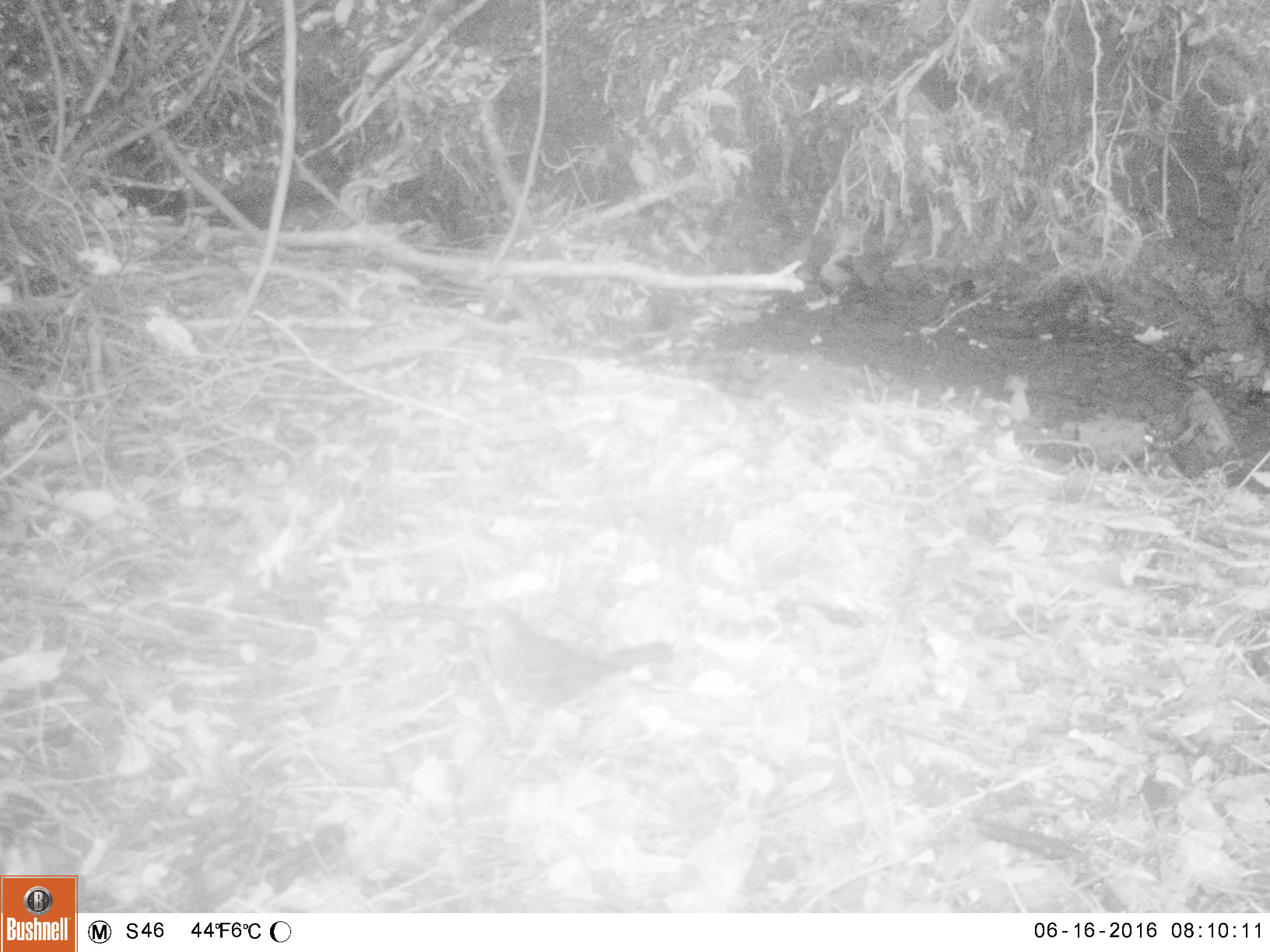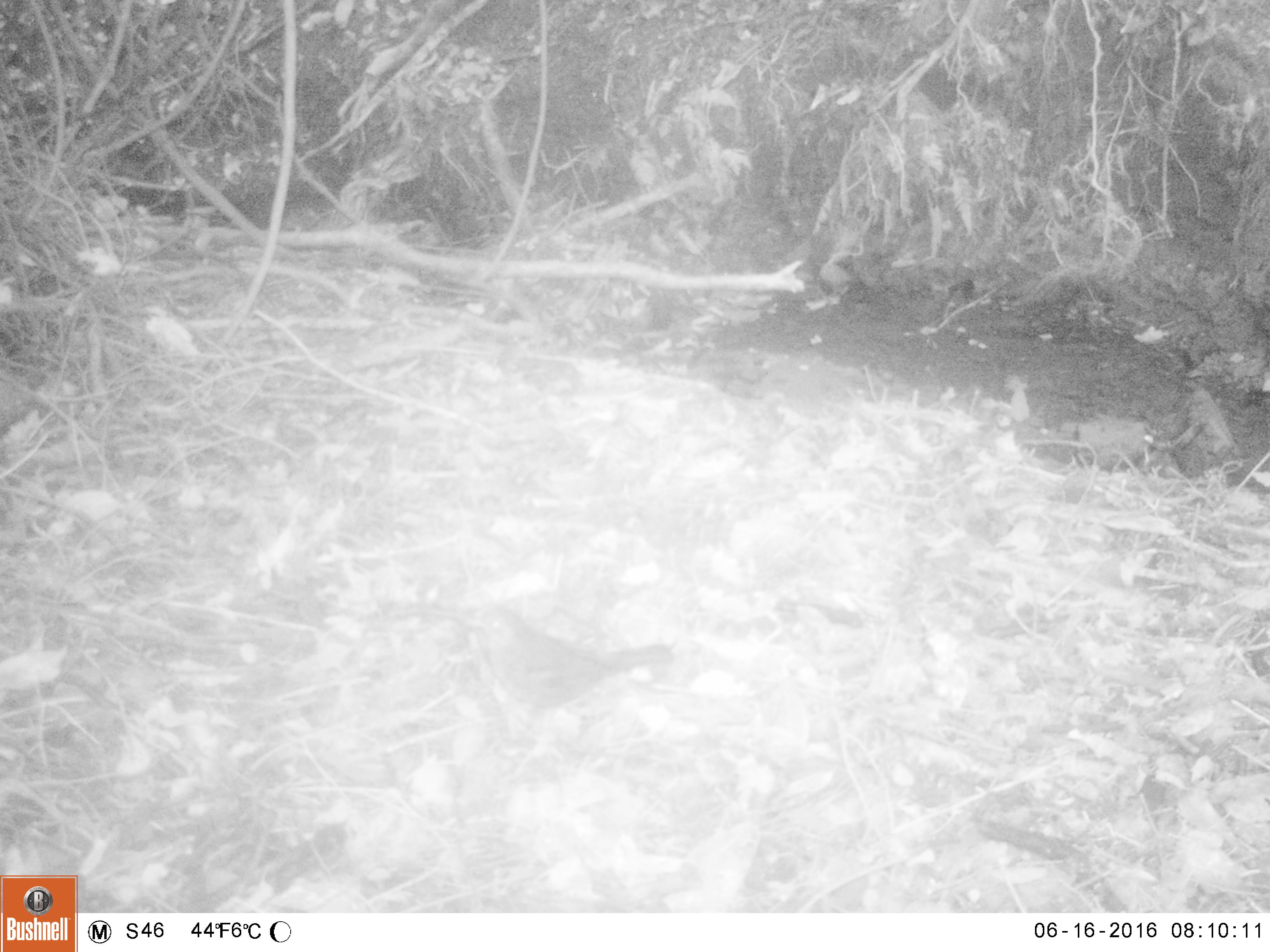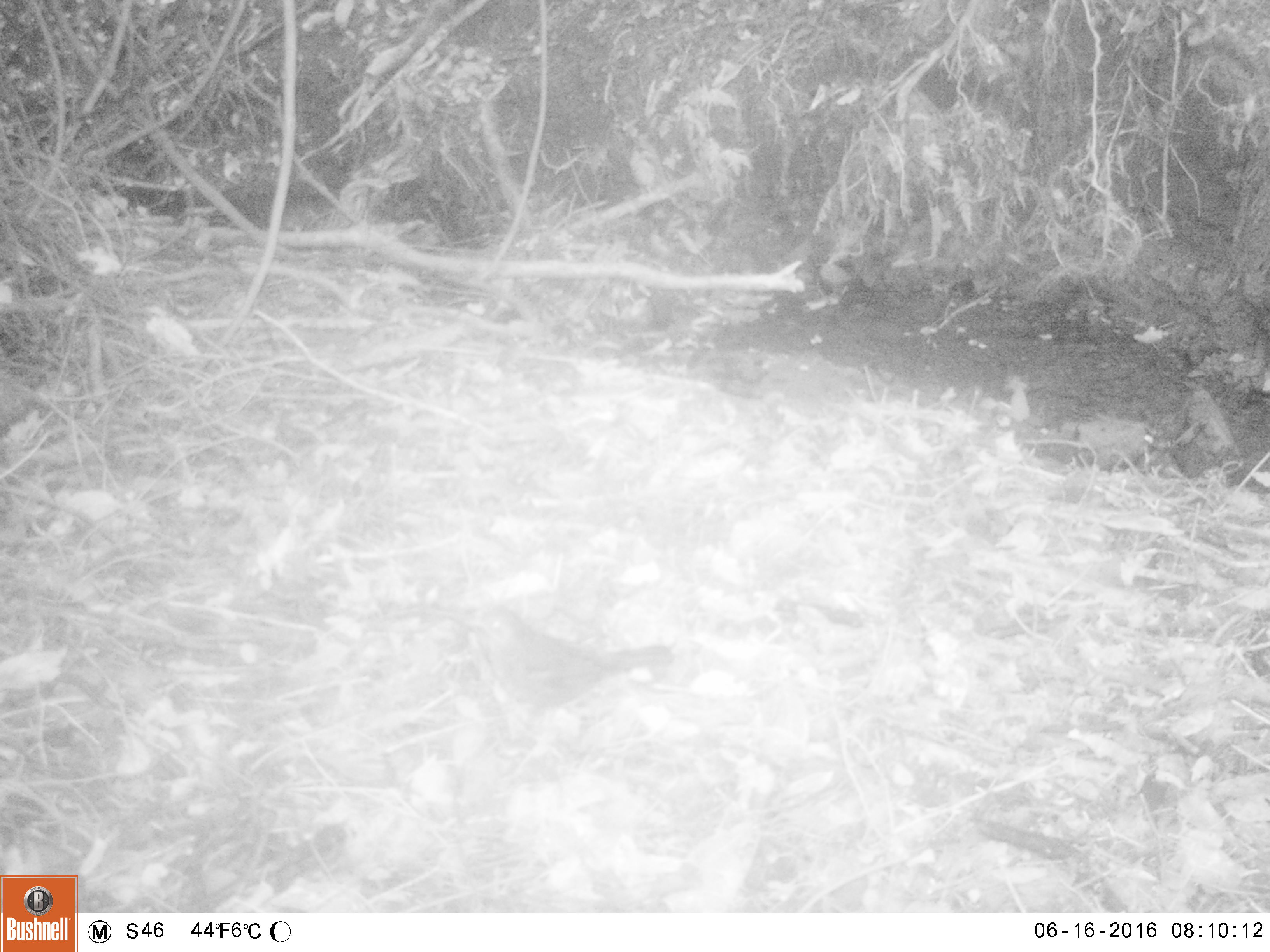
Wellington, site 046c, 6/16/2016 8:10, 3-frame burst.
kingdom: Animalia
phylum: Chordata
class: Aves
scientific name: Aves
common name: bird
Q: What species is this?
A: Bird (Aves).